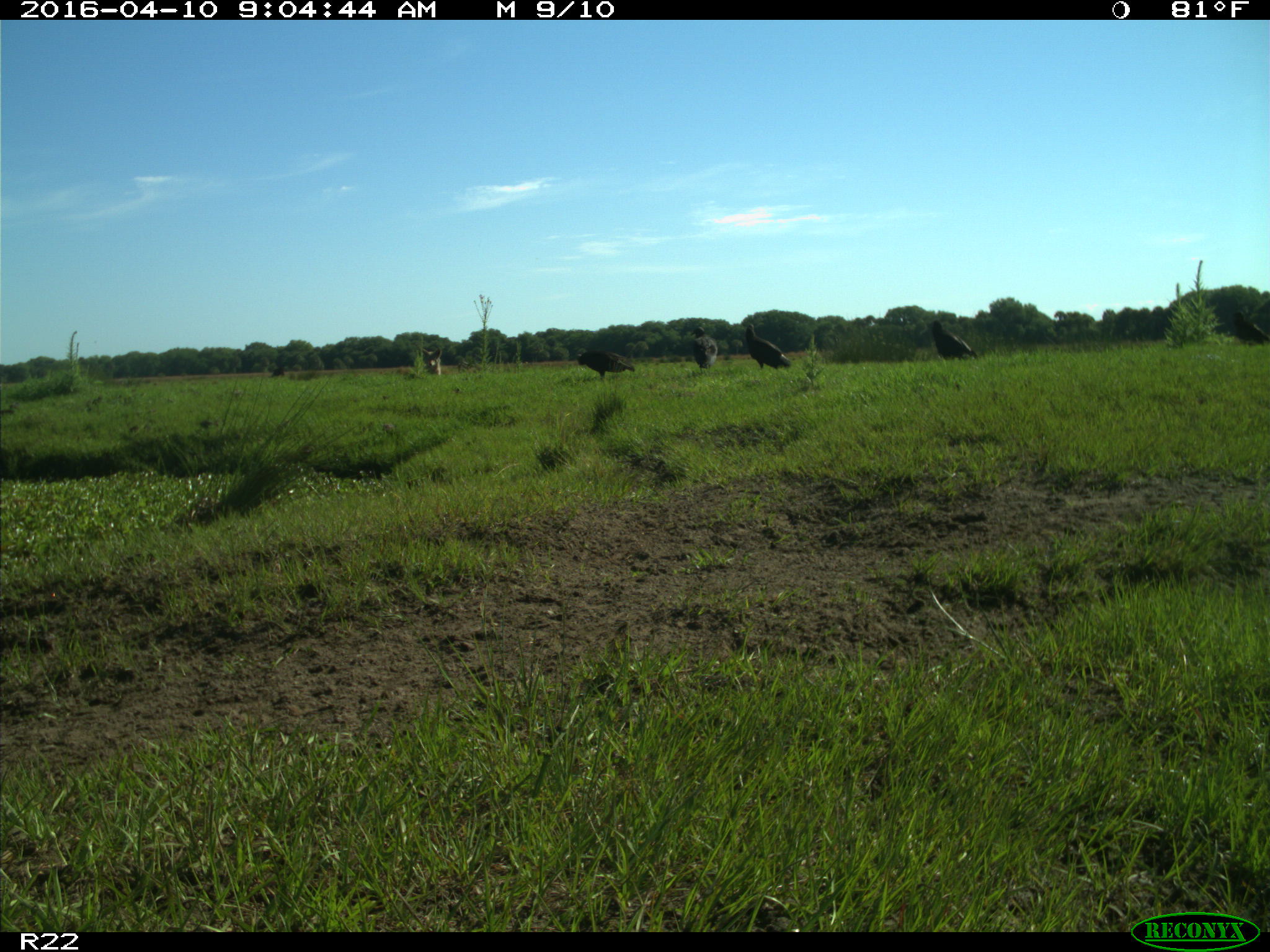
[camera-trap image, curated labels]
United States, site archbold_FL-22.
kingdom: Animalia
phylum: Chordata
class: Aves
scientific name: Aves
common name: birds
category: unidentified bird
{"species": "unidentified bird (birds) (Aves)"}